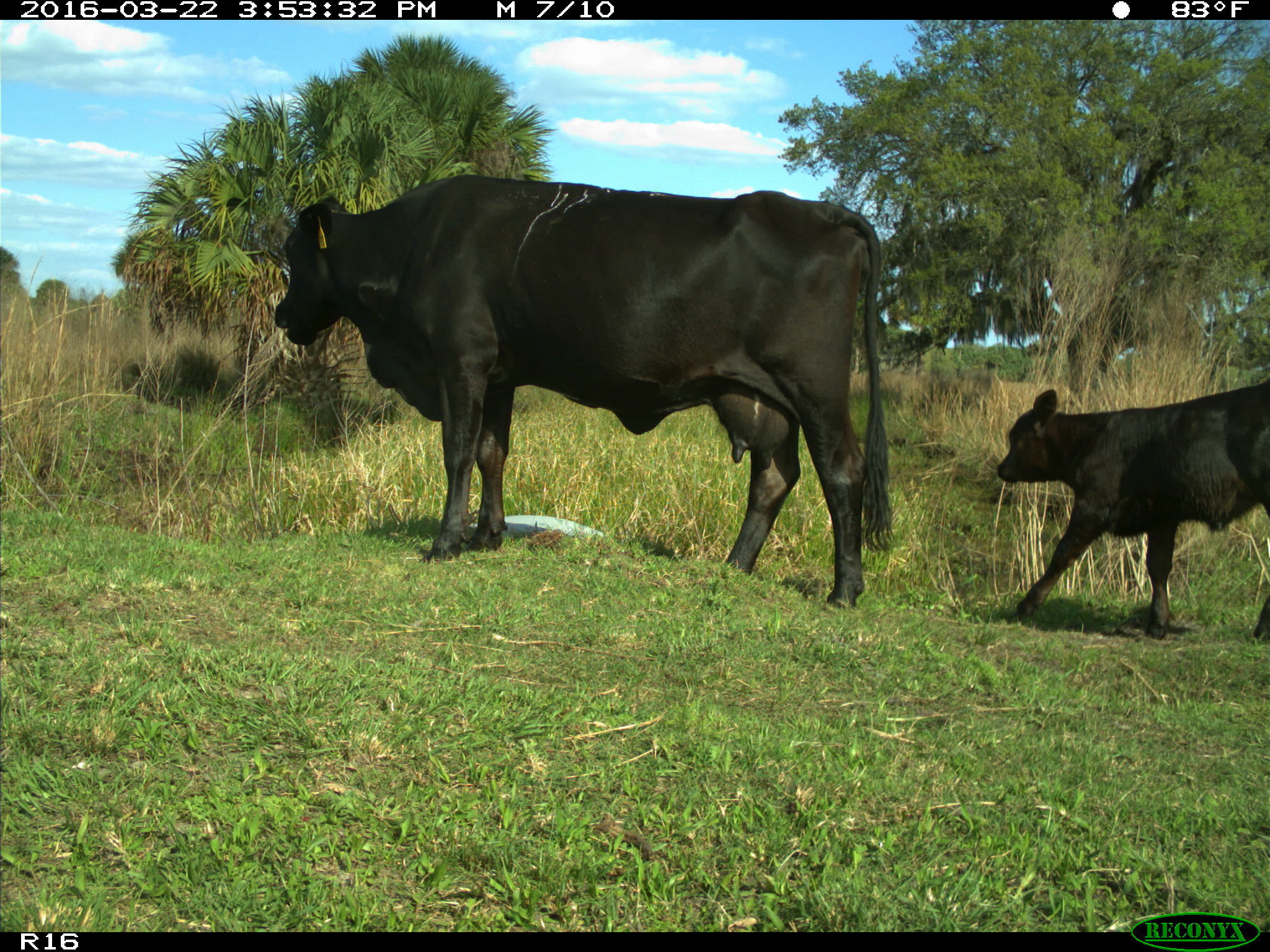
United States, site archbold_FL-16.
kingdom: Animalia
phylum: Chordata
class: Mammalia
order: Artiodactyla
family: Bovidae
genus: Bos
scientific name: Bos taurus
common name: domestic cow